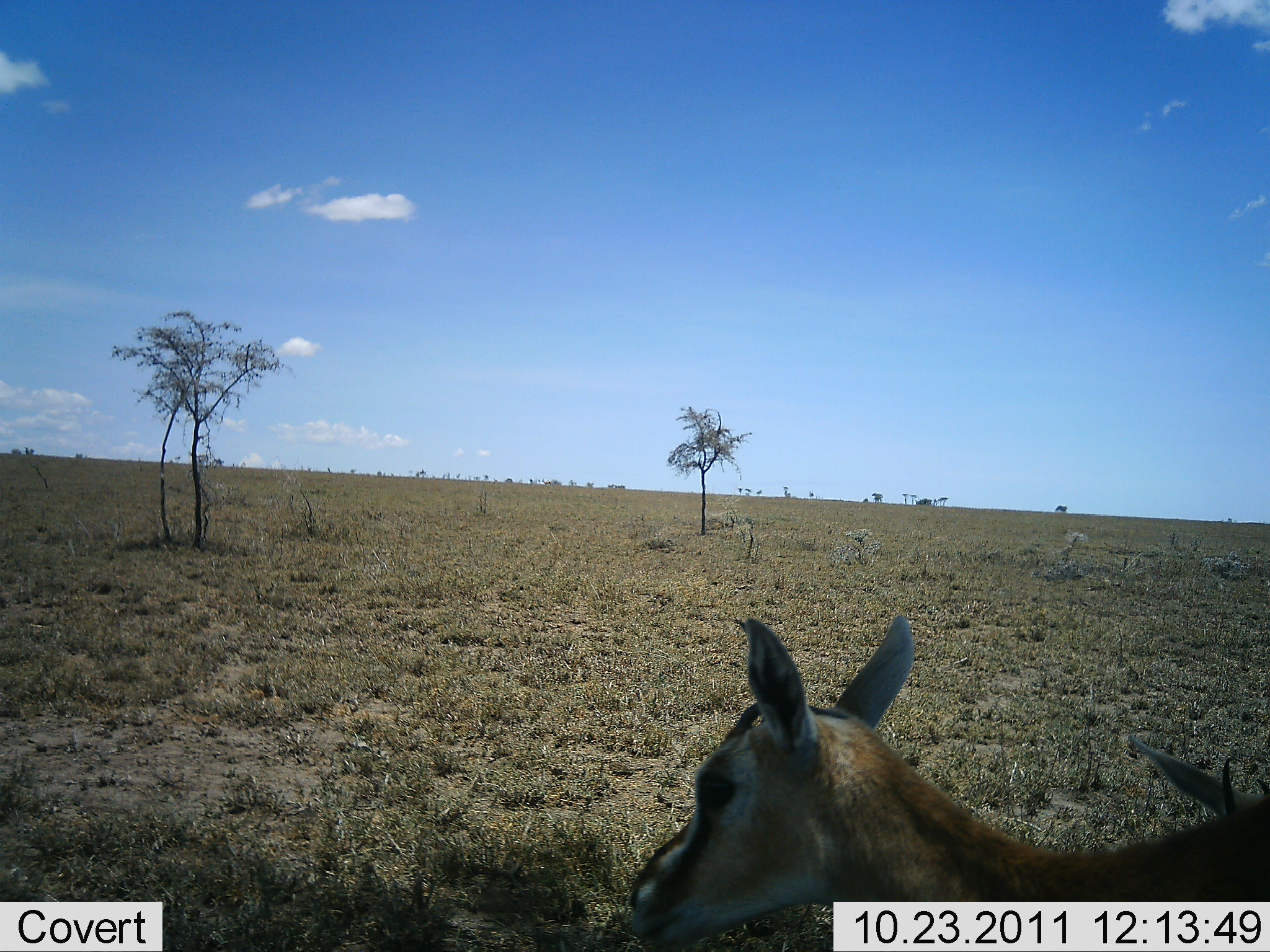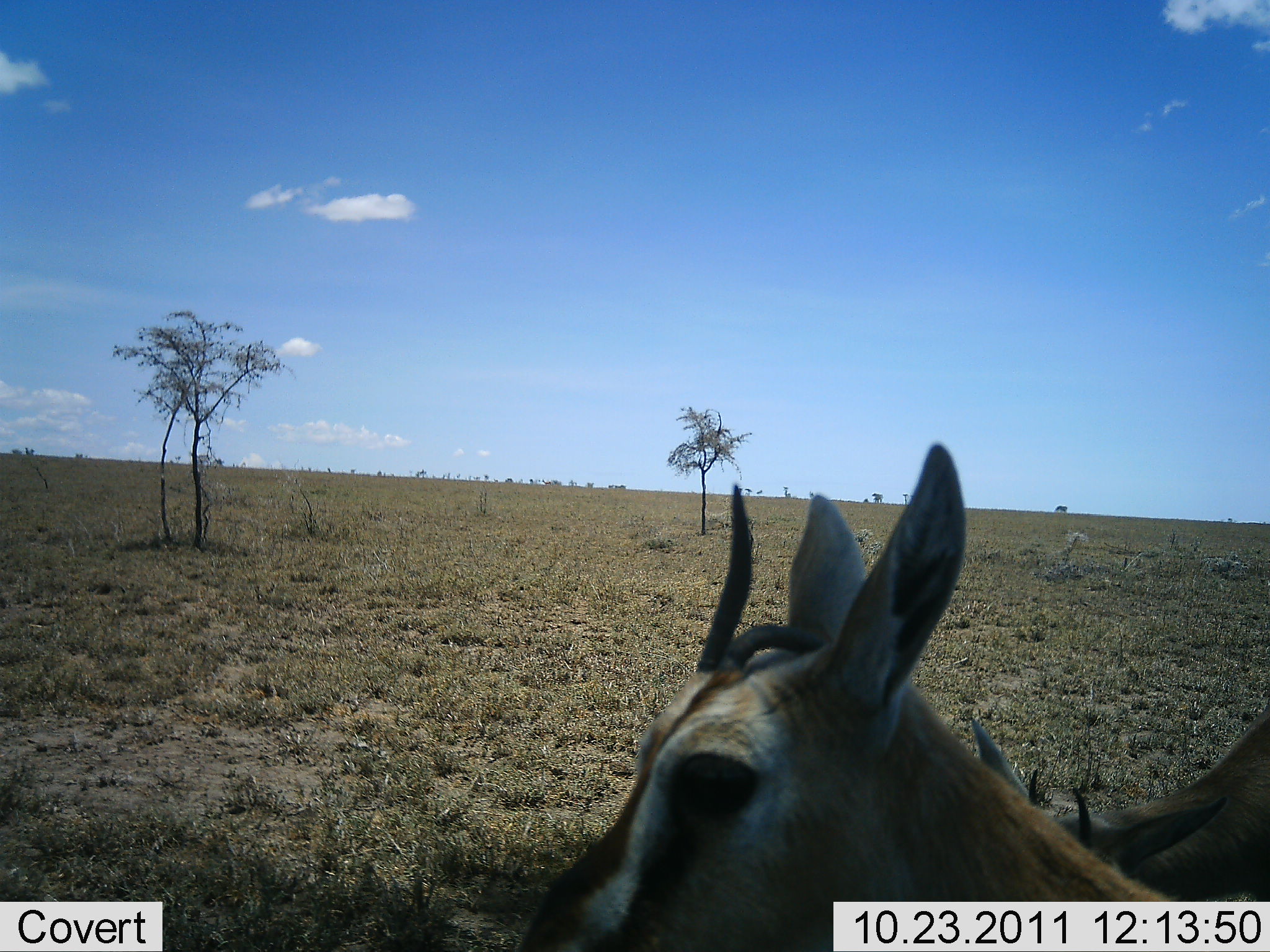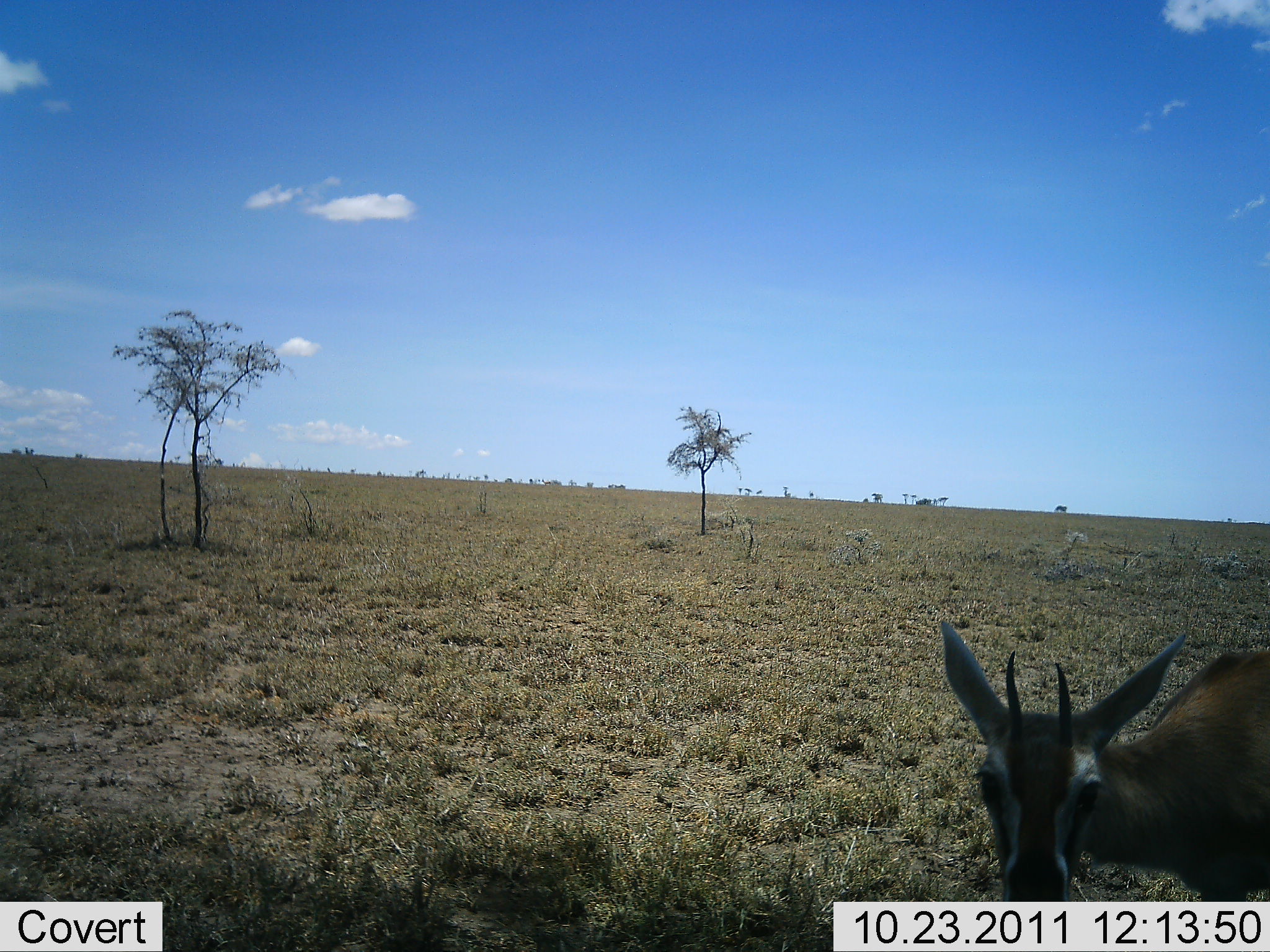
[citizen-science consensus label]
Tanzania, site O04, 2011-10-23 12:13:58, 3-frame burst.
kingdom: Animalia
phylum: Chordata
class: Mammalia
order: Artiodactyla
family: Bovidae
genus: Eudorcas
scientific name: Eudorcas thomsonii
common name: thomson's gazelle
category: gazellethomsons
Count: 2.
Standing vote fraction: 29%.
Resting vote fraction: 0%.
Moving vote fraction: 64%.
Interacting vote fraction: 7%.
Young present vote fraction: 7%.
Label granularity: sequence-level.